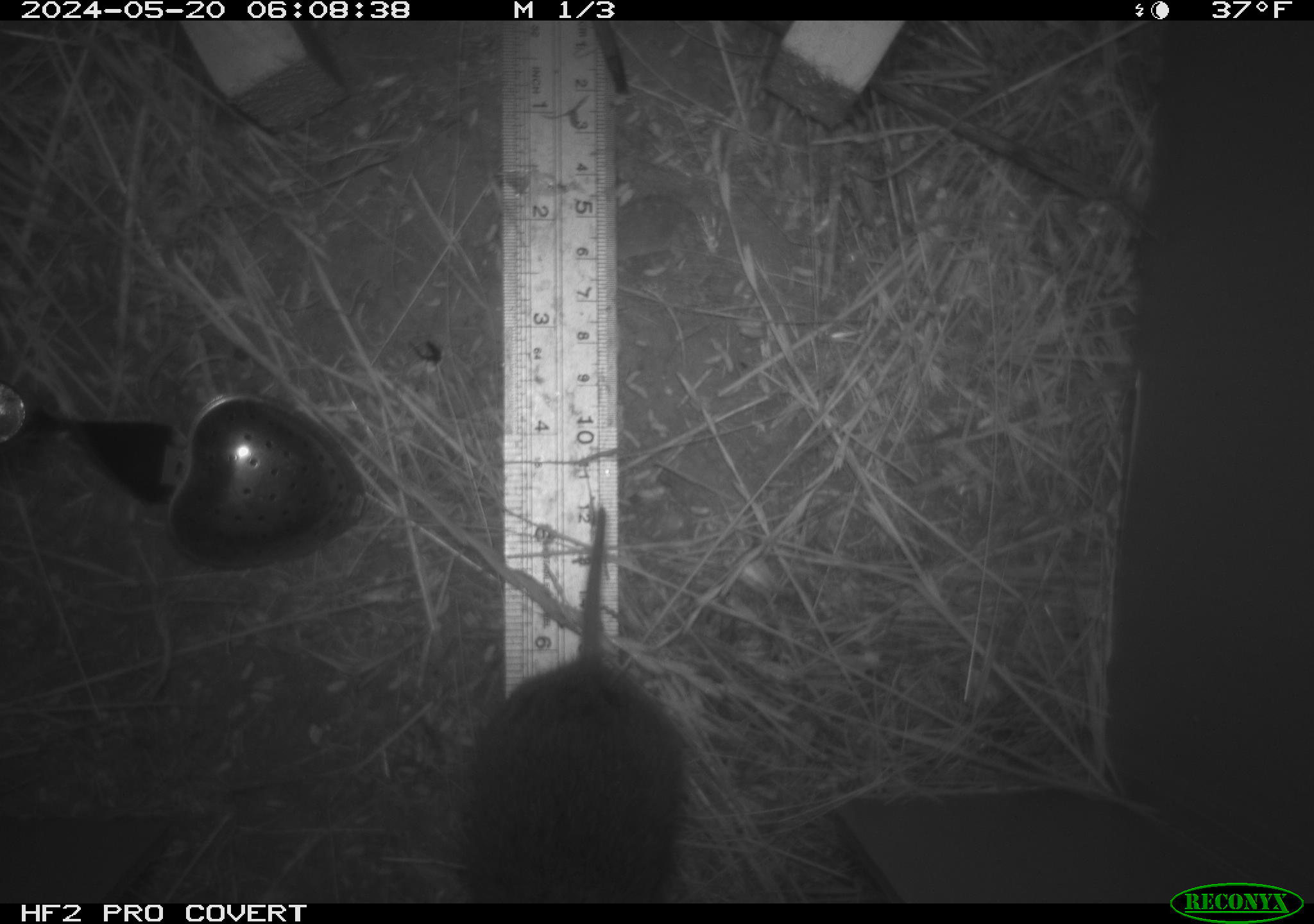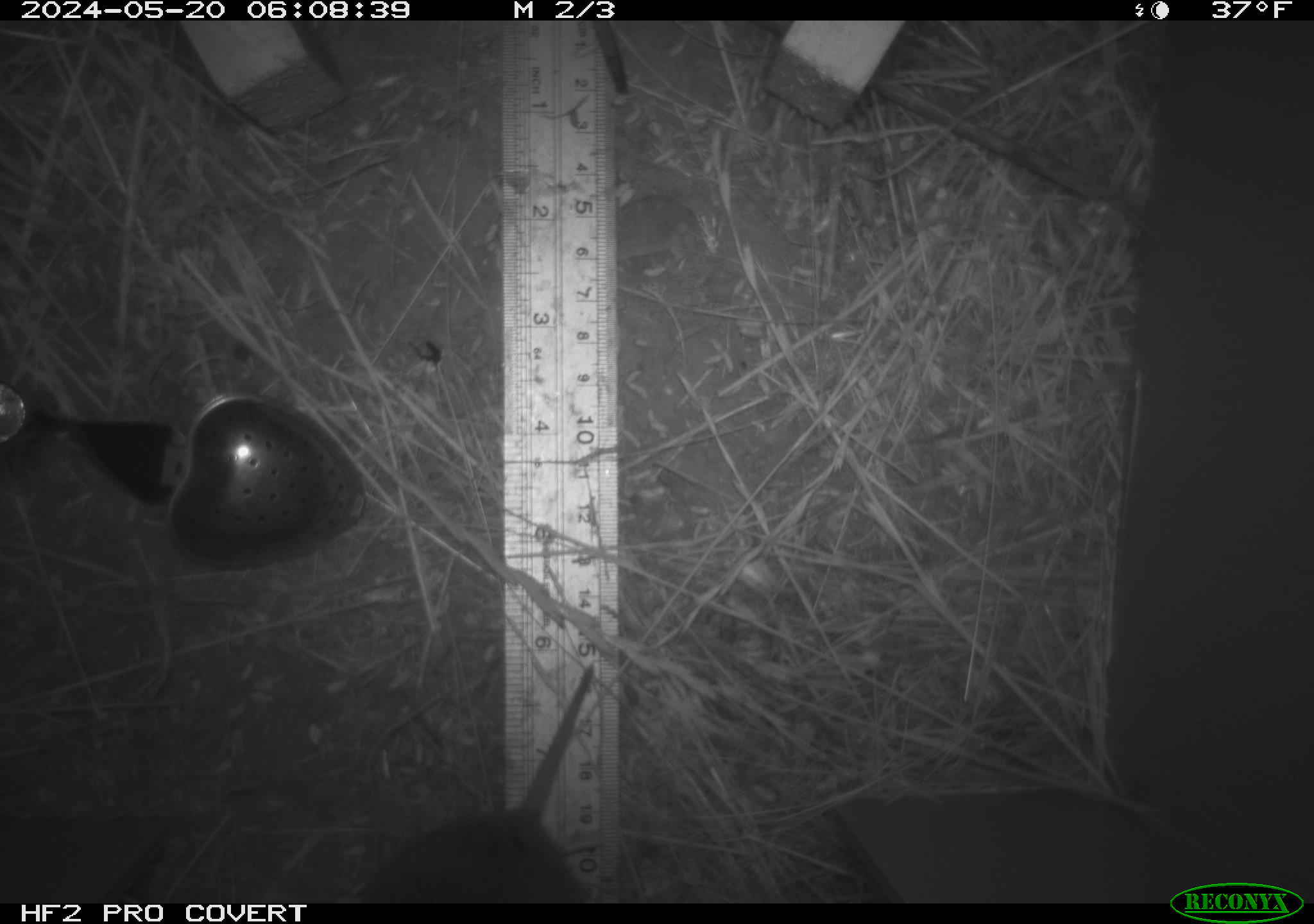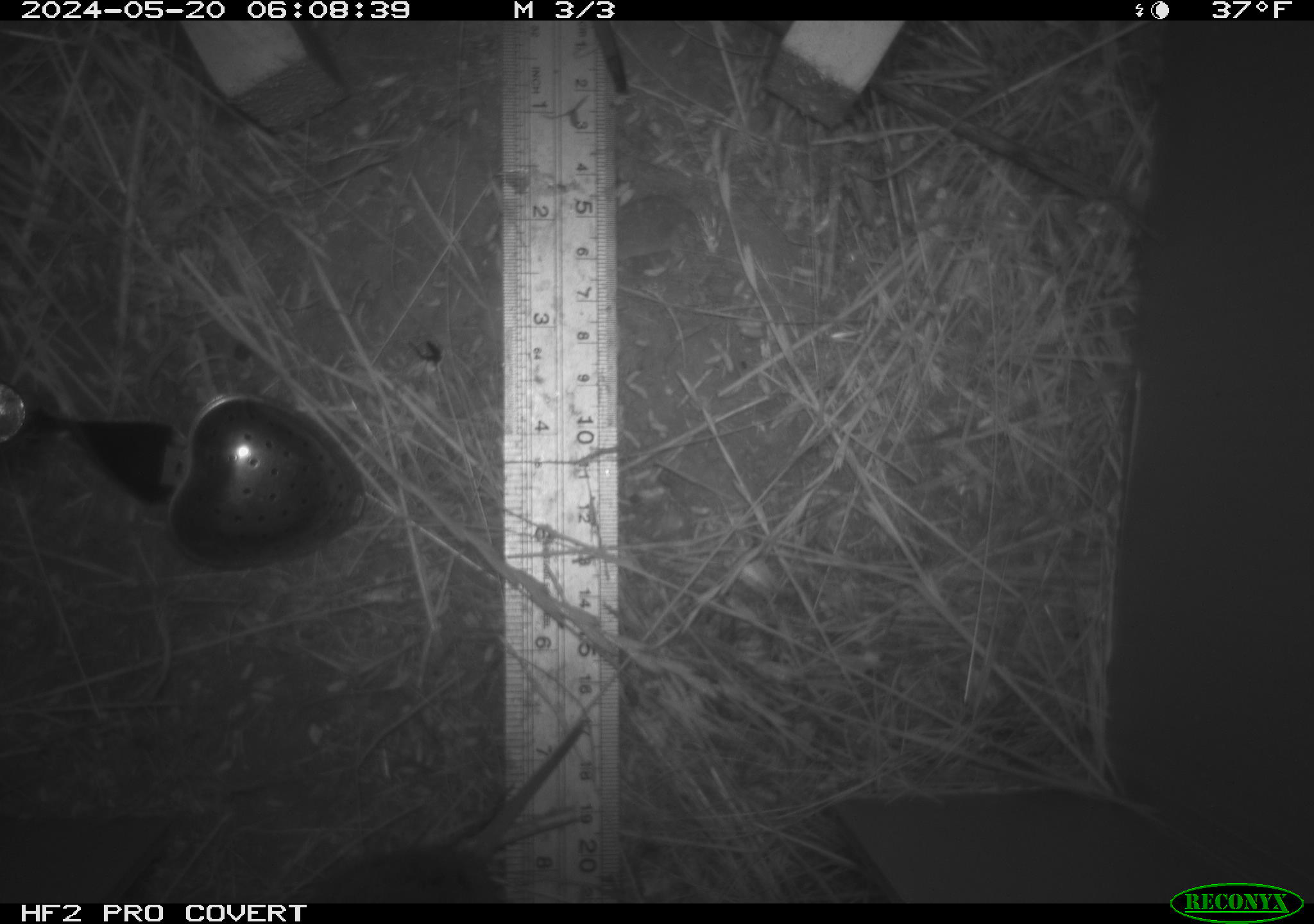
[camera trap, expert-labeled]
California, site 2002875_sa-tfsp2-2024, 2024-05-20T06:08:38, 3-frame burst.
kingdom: Animalia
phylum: Chordata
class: Mammalia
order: Rodentia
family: Cricetidae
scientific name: Arvicolinae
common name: voles, lemmings, and muskrats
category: arvicolinae subfamily